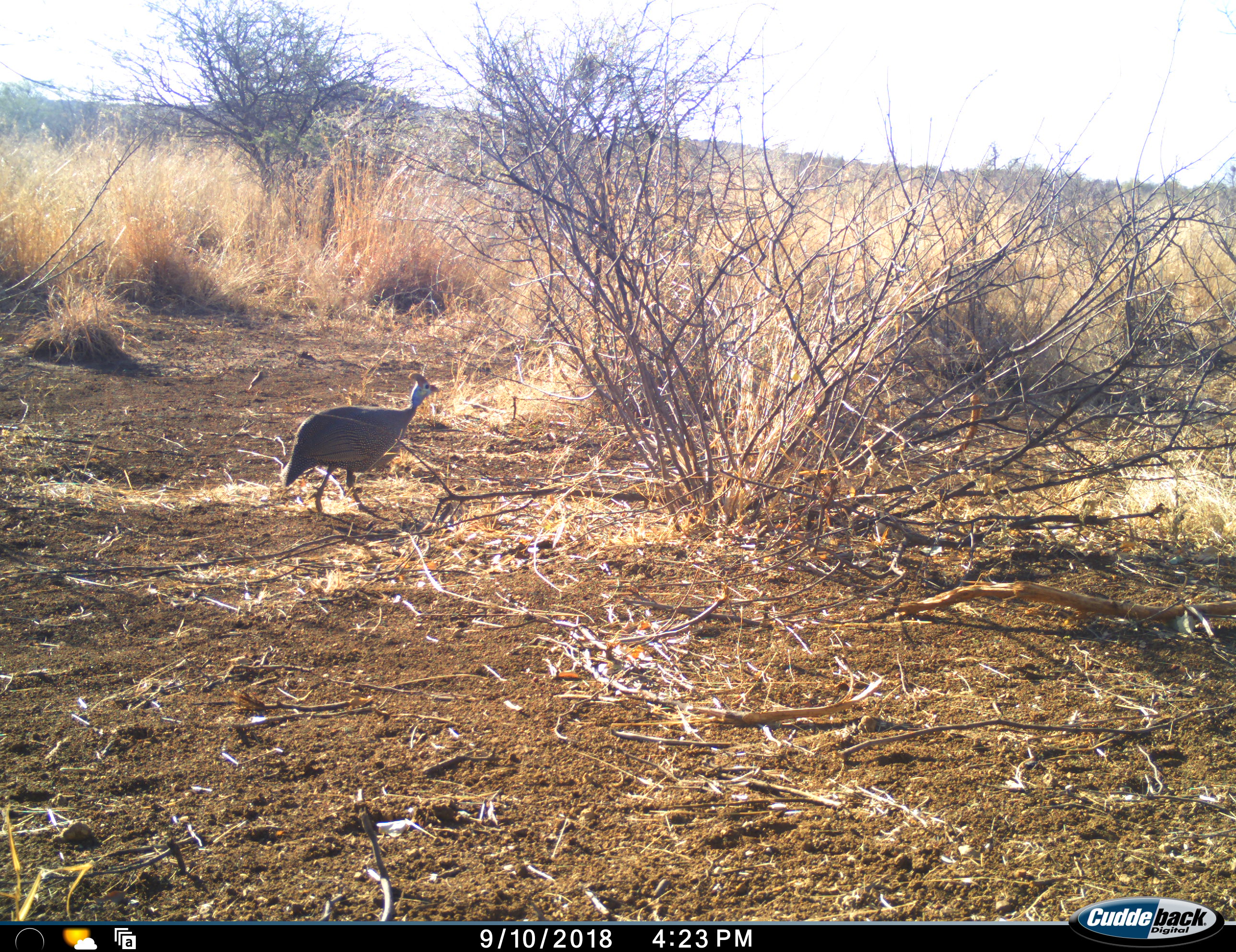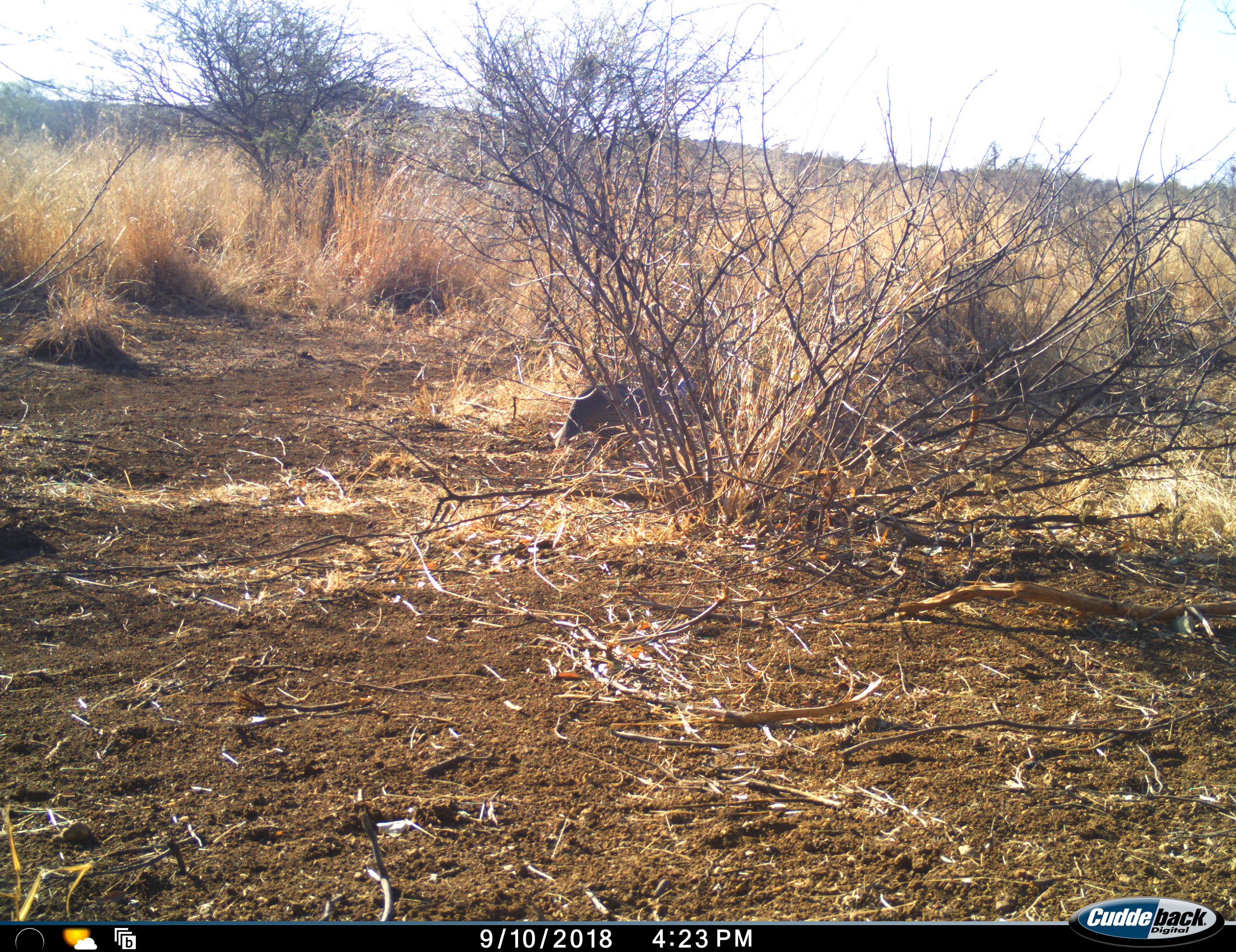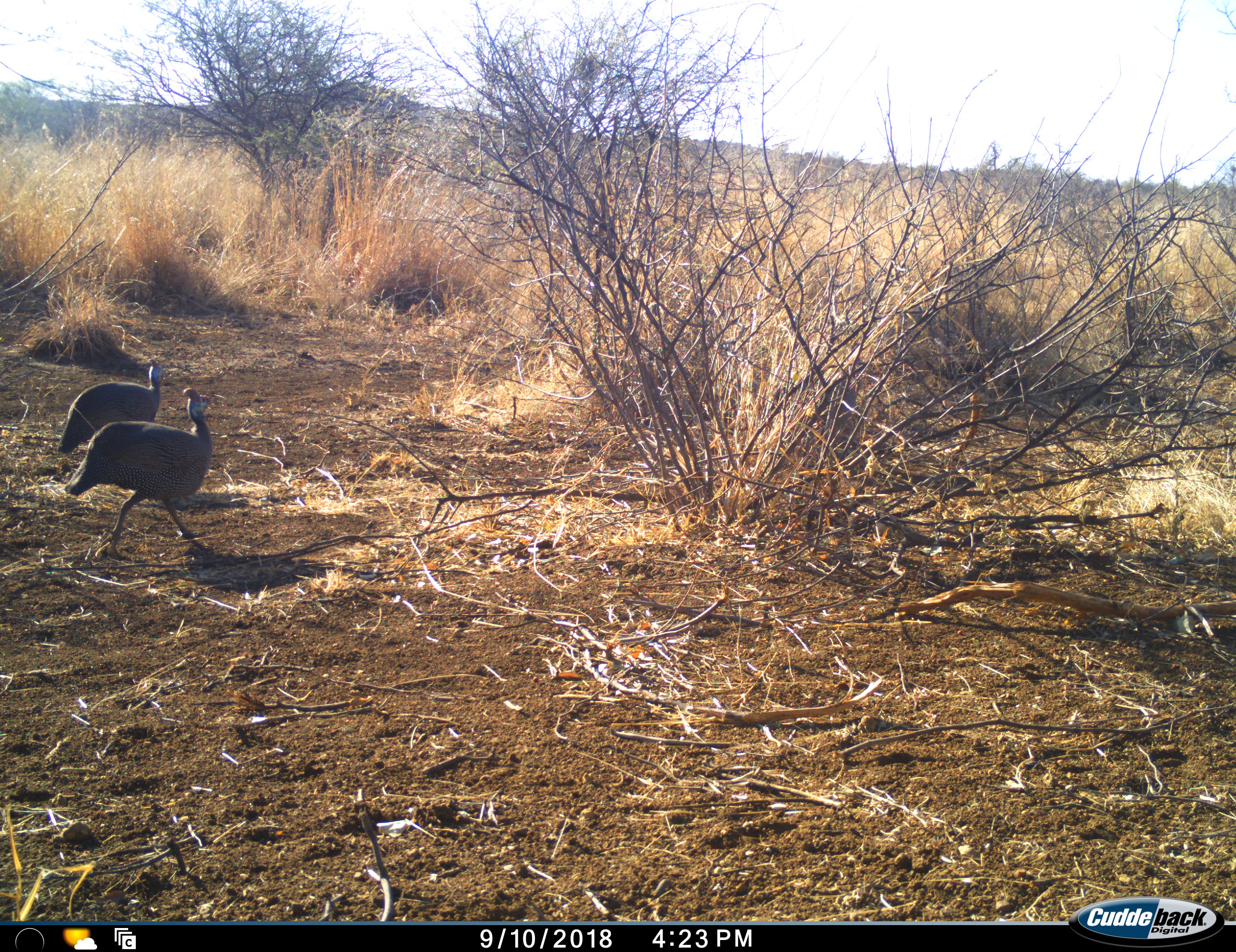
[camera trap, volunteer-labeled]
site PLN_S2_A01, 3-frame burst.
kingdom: Animalia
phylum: Chordata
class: Aves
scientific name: Aves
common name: bird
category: birdother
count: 3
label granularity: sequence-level